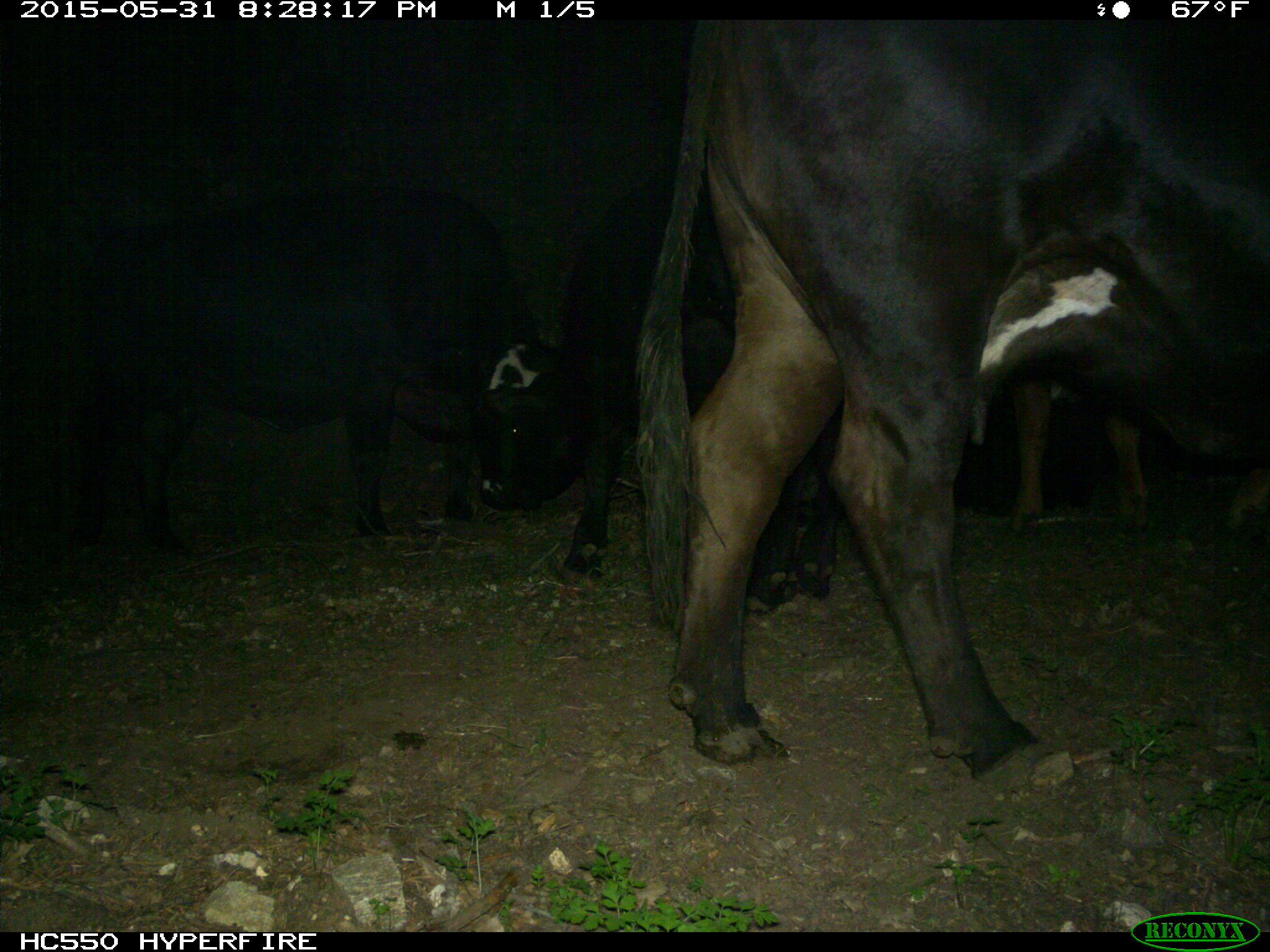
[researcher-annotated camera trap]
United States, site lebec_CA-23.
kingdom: Animalia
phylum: Chordata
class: Mammalia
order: Artiodactyla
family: Bovidae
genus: Bos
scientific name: Bos taurus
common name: domestic cow